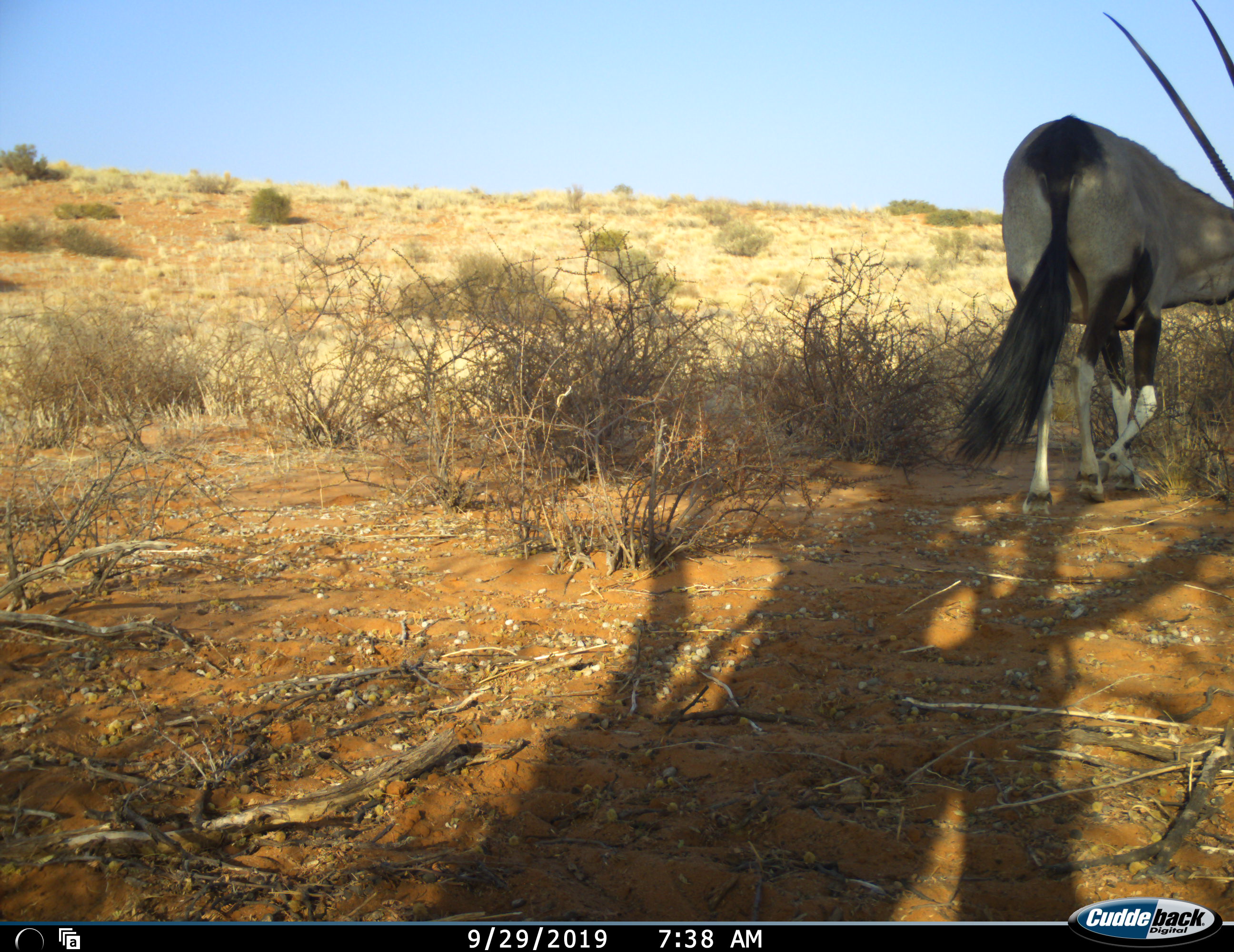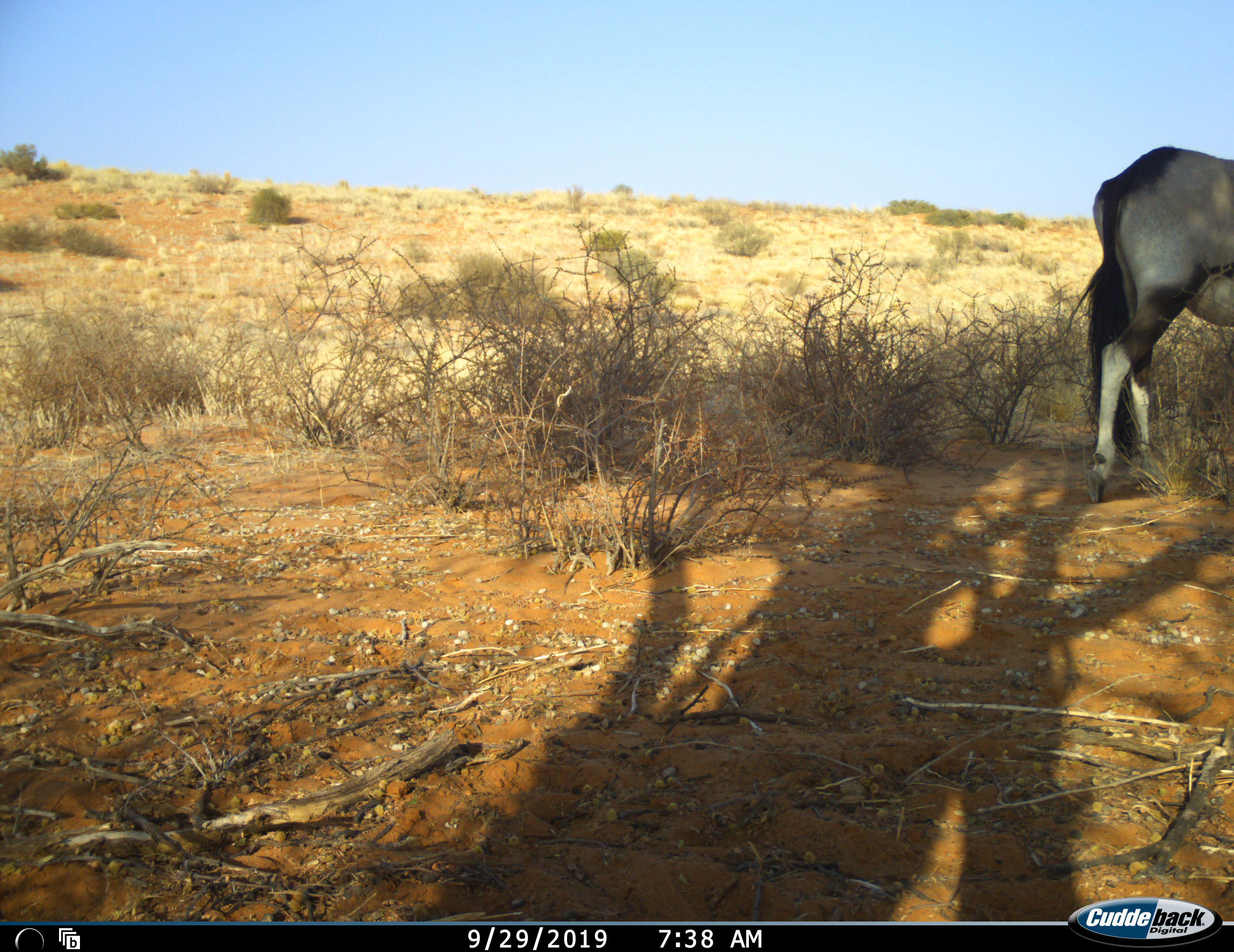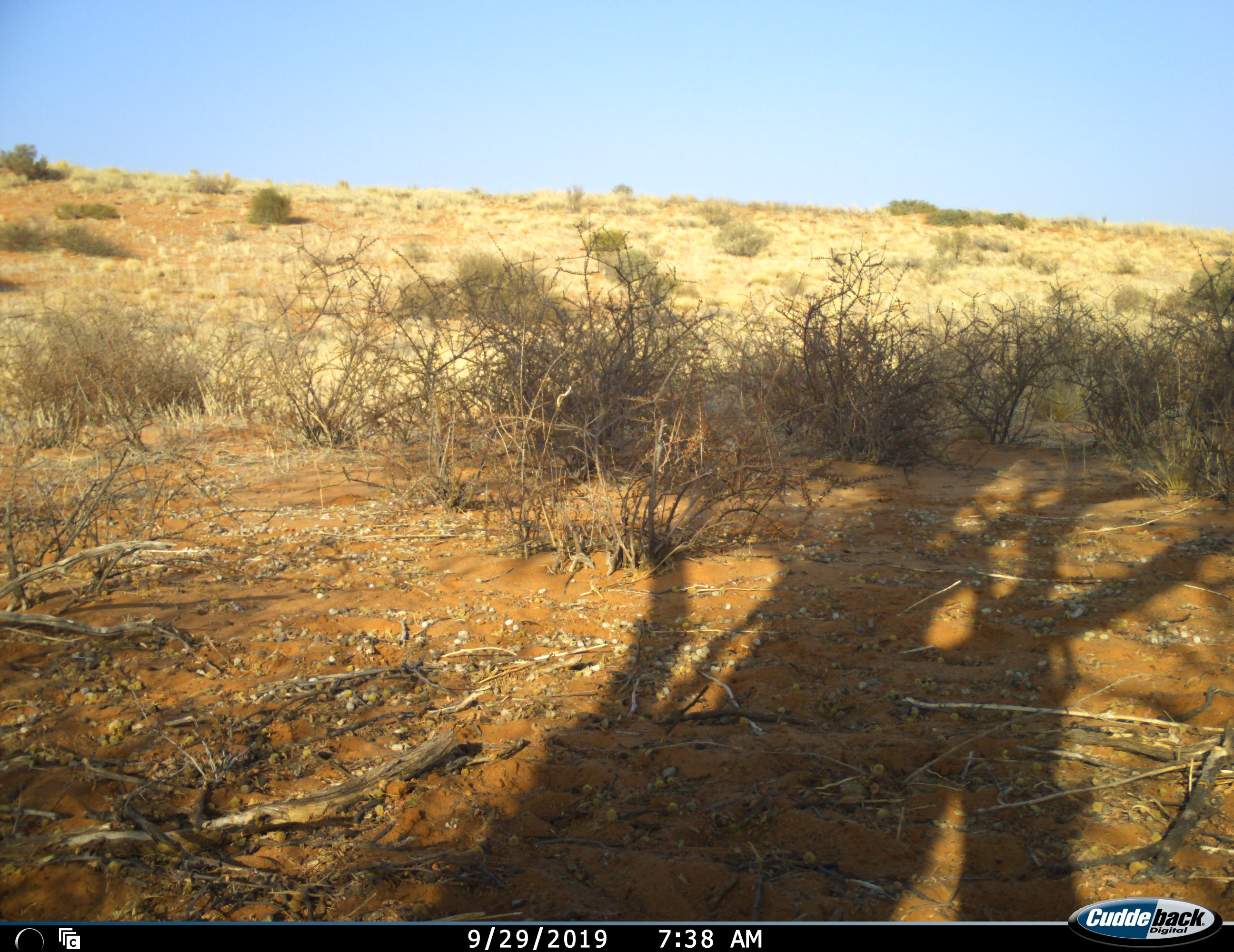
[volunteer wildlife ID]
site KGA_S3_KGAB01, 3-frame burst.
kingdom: Animalia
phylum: Chordata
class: Mammalia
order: Artiodactyla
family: Bovidae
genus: Oryx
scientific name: Oryx gazella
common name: gemsbok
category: oryx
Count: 1.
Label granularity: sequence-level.